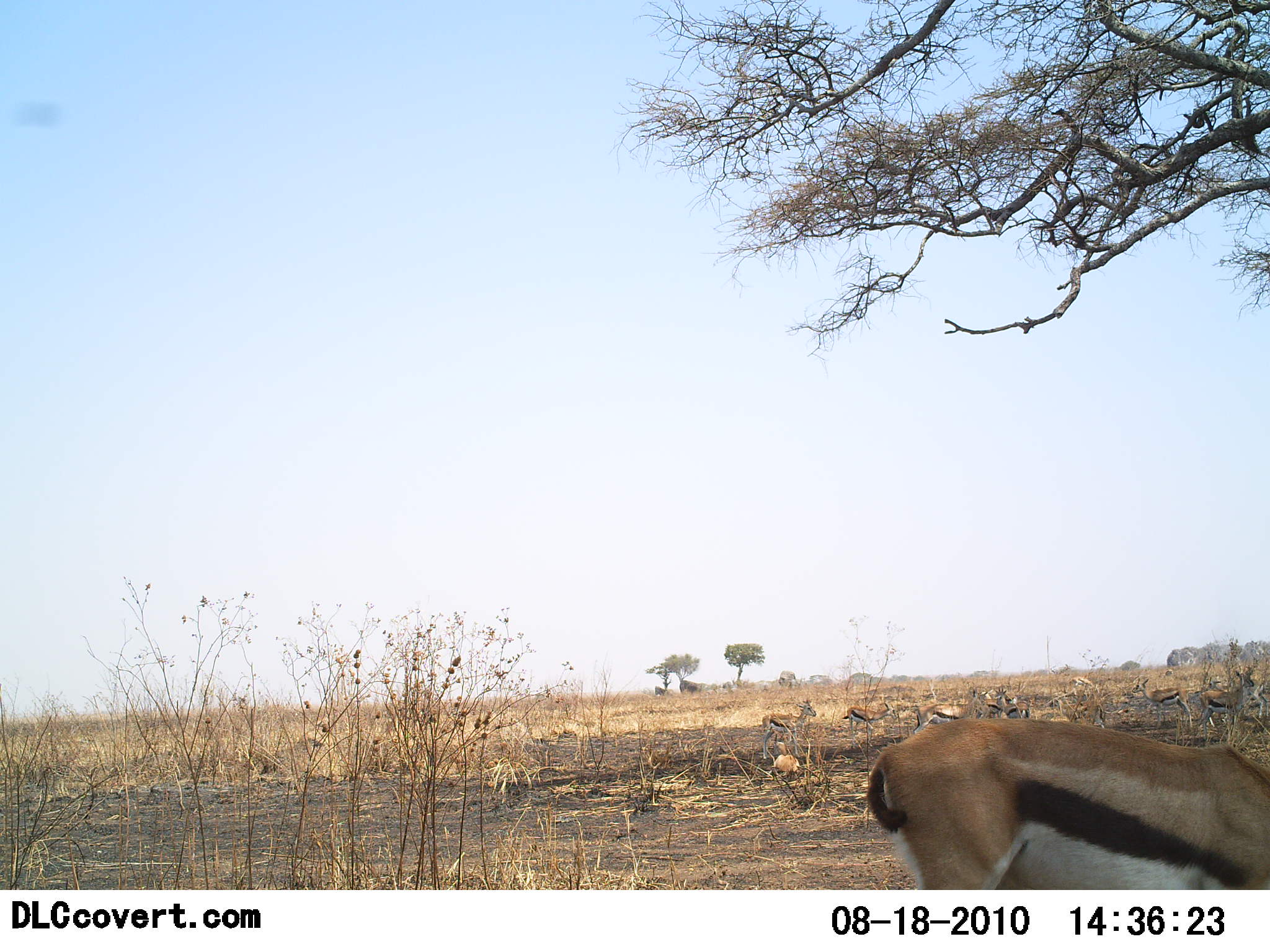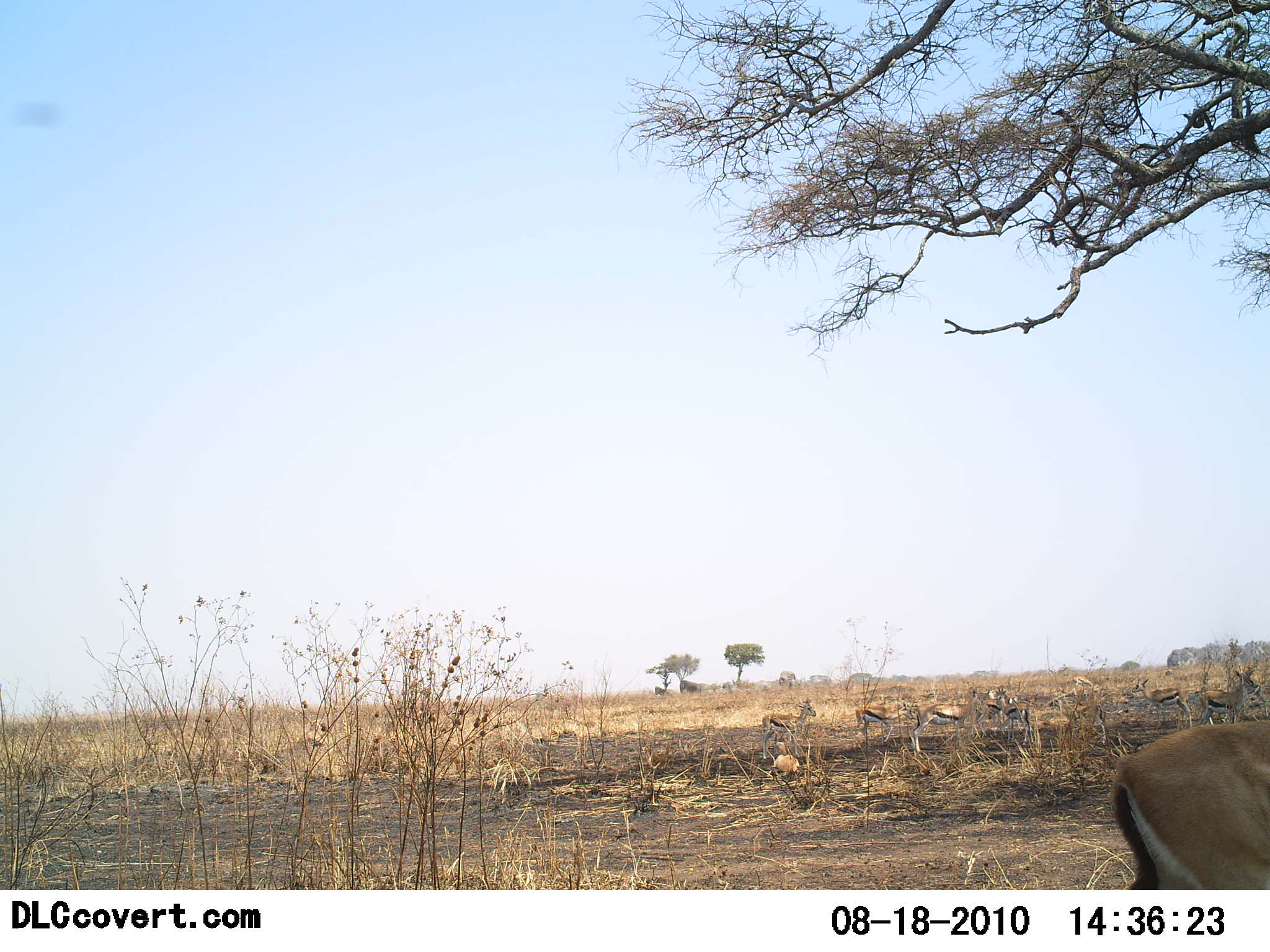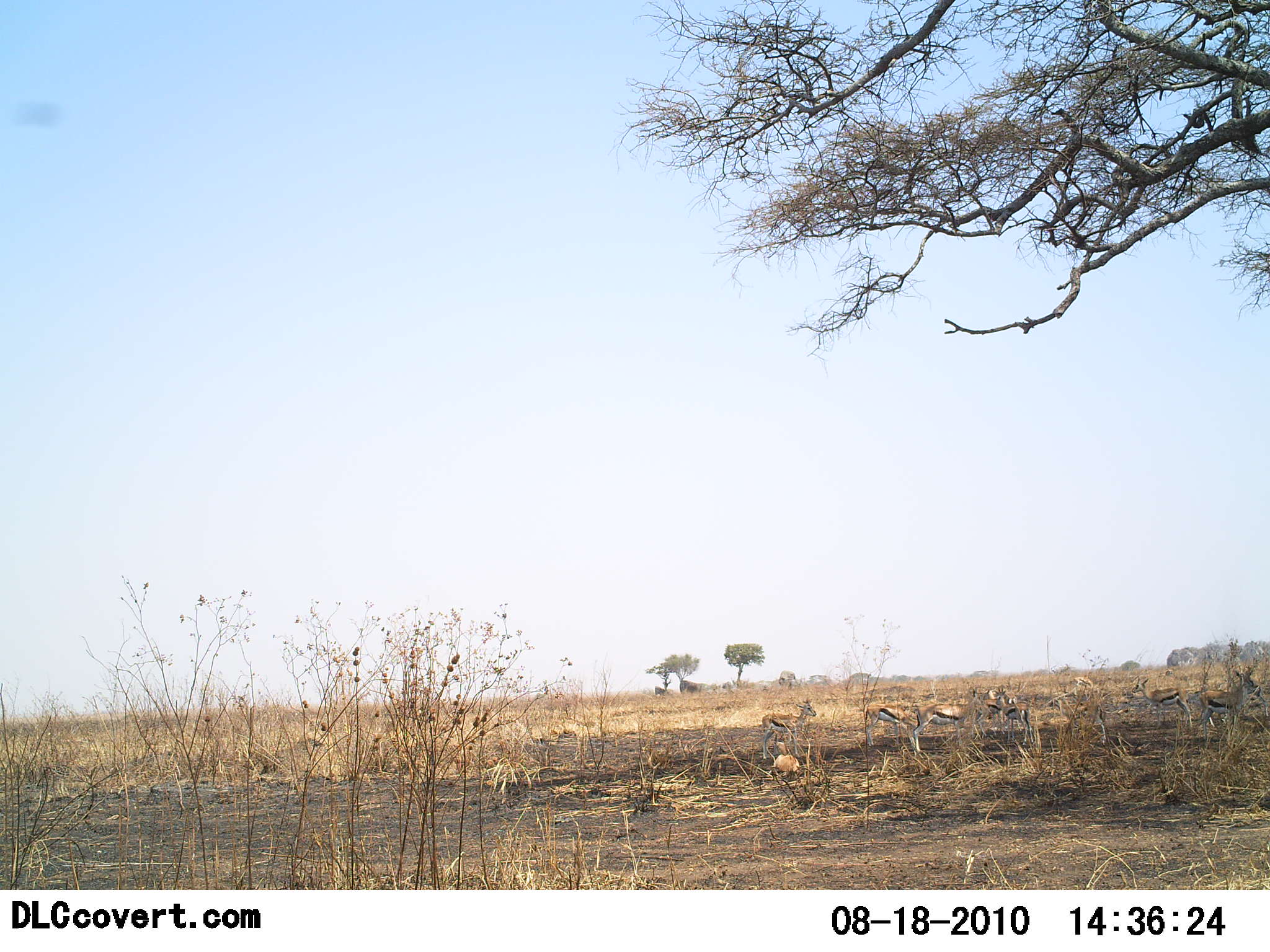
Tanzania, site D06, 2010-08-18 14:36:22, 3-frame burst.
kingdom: Animalia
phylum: Chordata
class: Mammalia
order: Artiodactyla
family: Bovidae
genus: Eudorcas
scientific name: Eudorcas thomsonii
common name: thomson's gazelle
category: gazellethomsons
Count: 8.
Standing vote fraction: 55%.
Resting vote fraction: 9%.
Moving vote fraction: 64%.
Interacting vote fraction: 0%.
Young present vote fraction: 0%.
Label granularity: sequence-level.